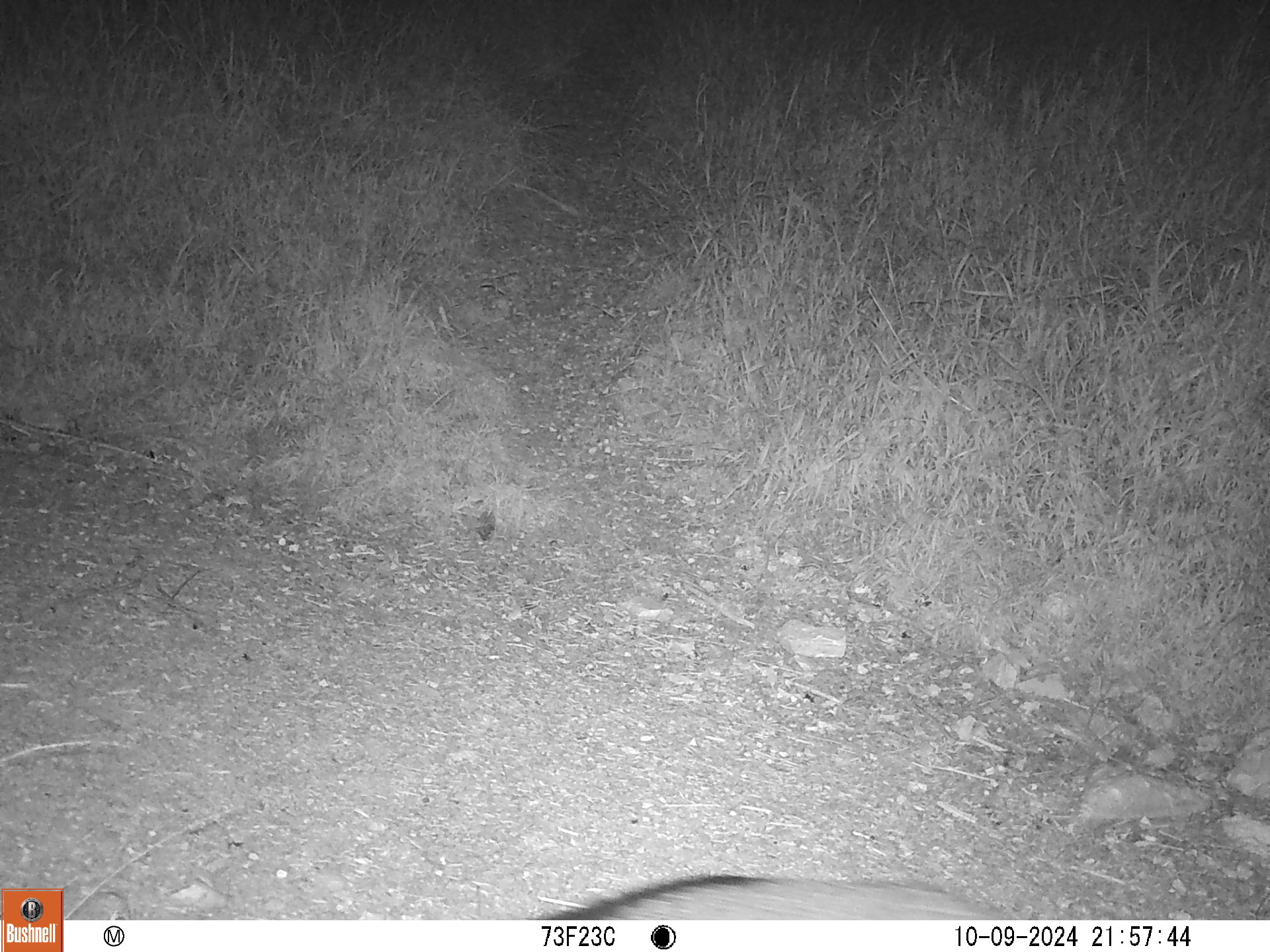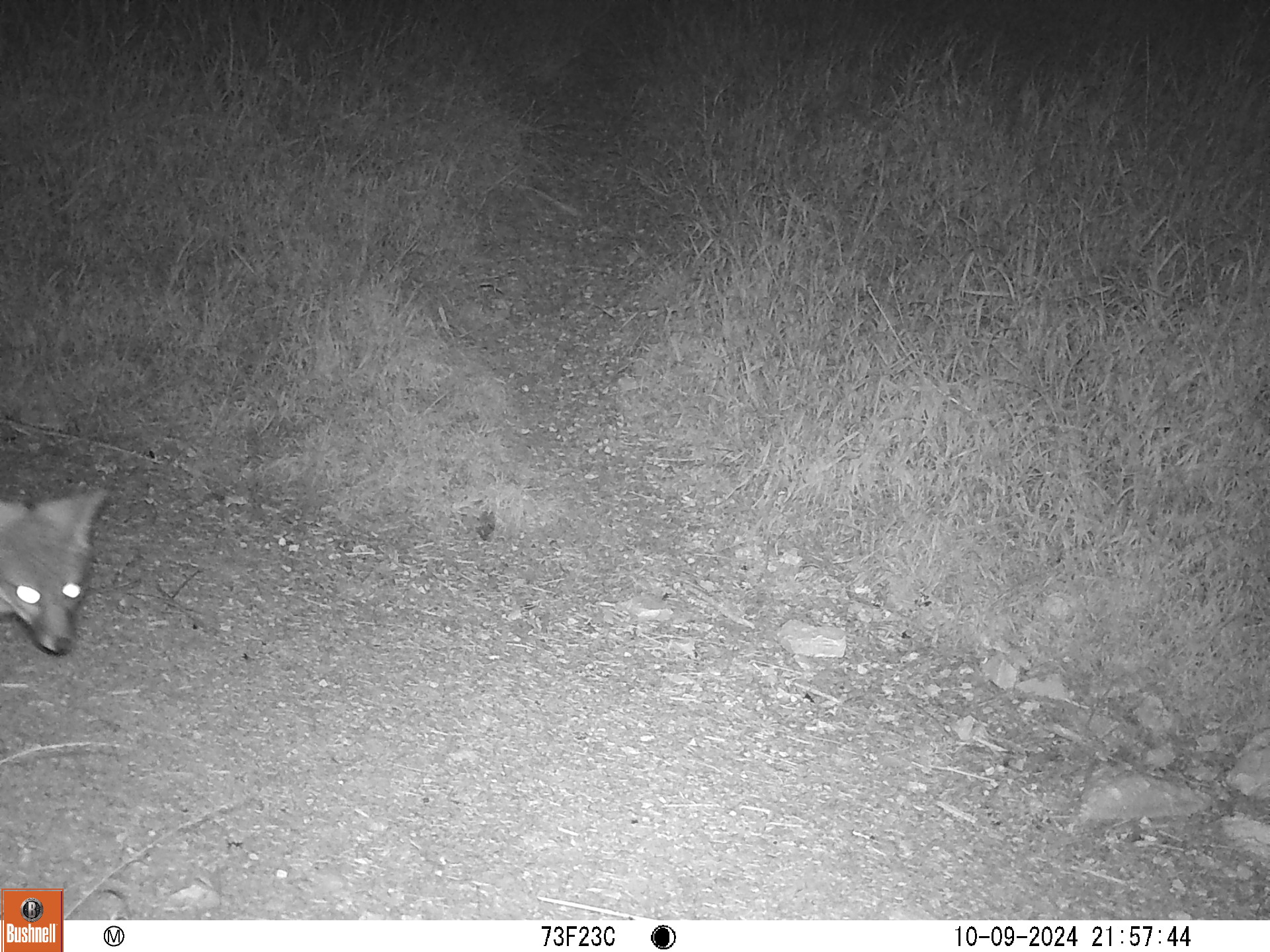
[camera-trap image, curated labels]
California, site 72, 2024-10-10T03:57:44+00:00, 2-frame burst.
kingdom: Animalia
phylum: Chordata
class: Mammalia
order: Carnivora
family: Canidae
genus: Urocyon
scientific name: Urocyon cinereoargenteus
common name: gray fox